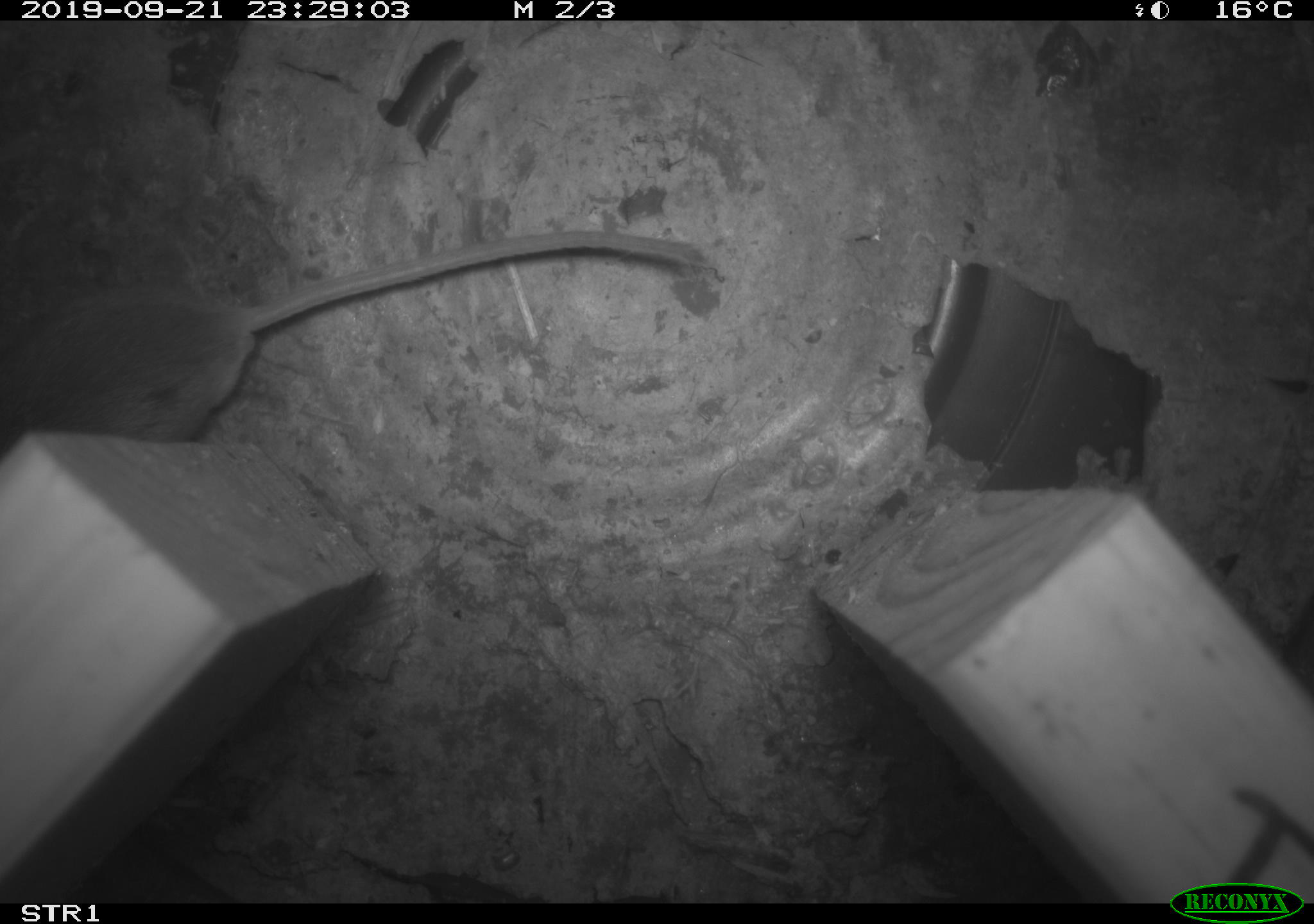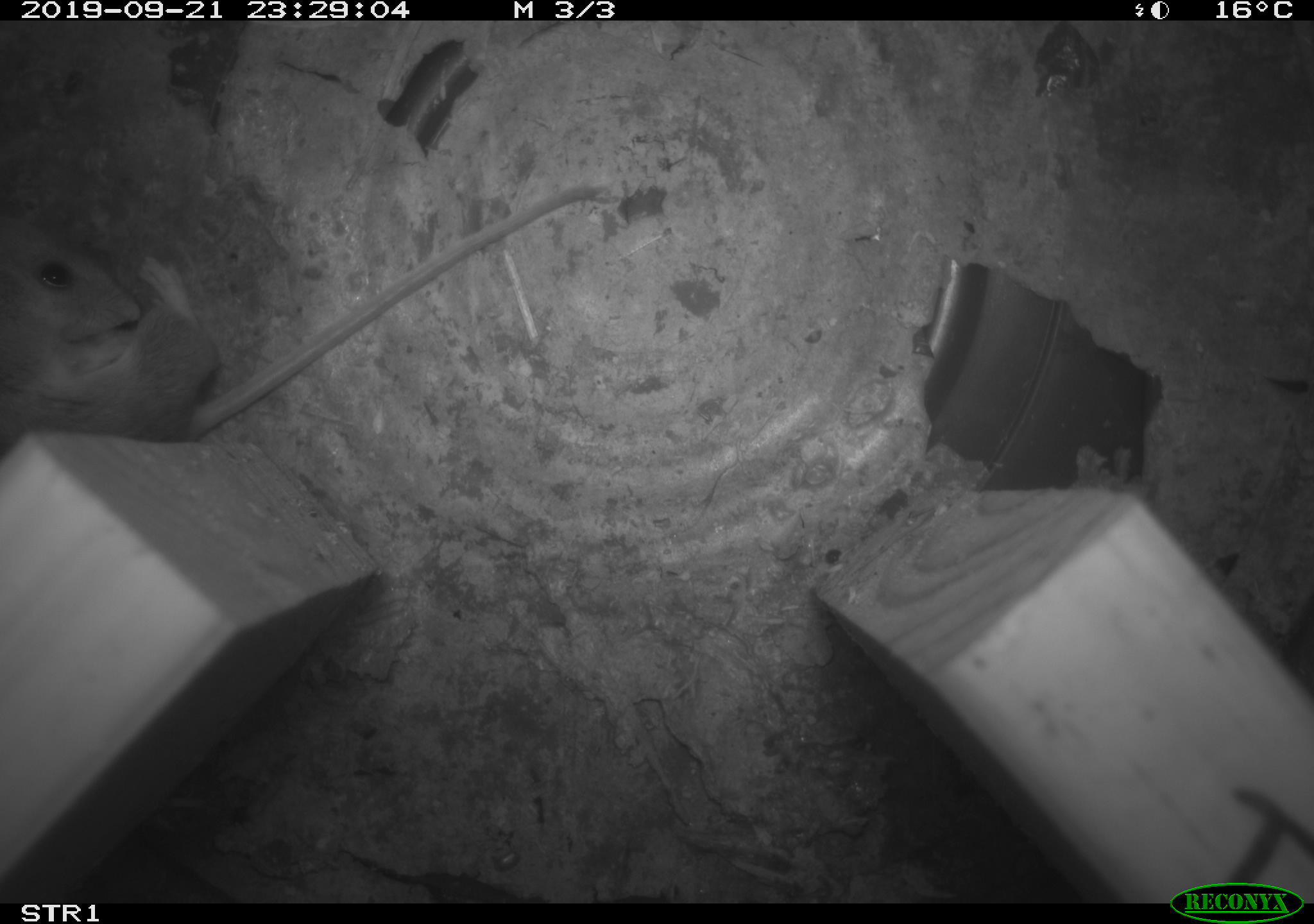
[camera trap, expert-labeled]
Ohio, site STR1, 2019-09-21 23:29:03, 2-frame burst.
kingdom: Animalia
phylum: Chordata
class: Mammalia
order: Rodentia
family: Cricetidae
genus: Peromyscus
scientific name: Peromyscus leucopus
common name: white-footed mouse